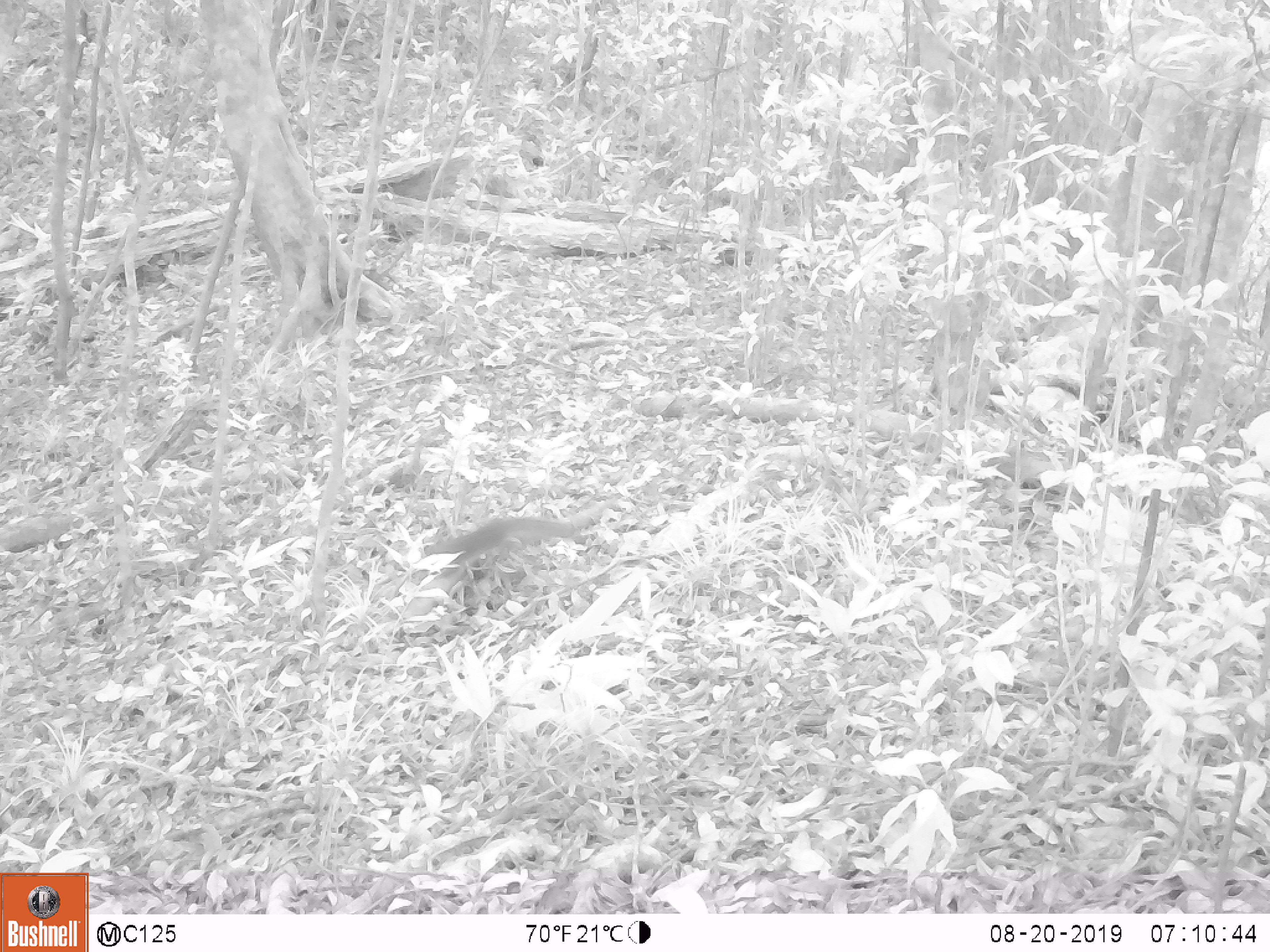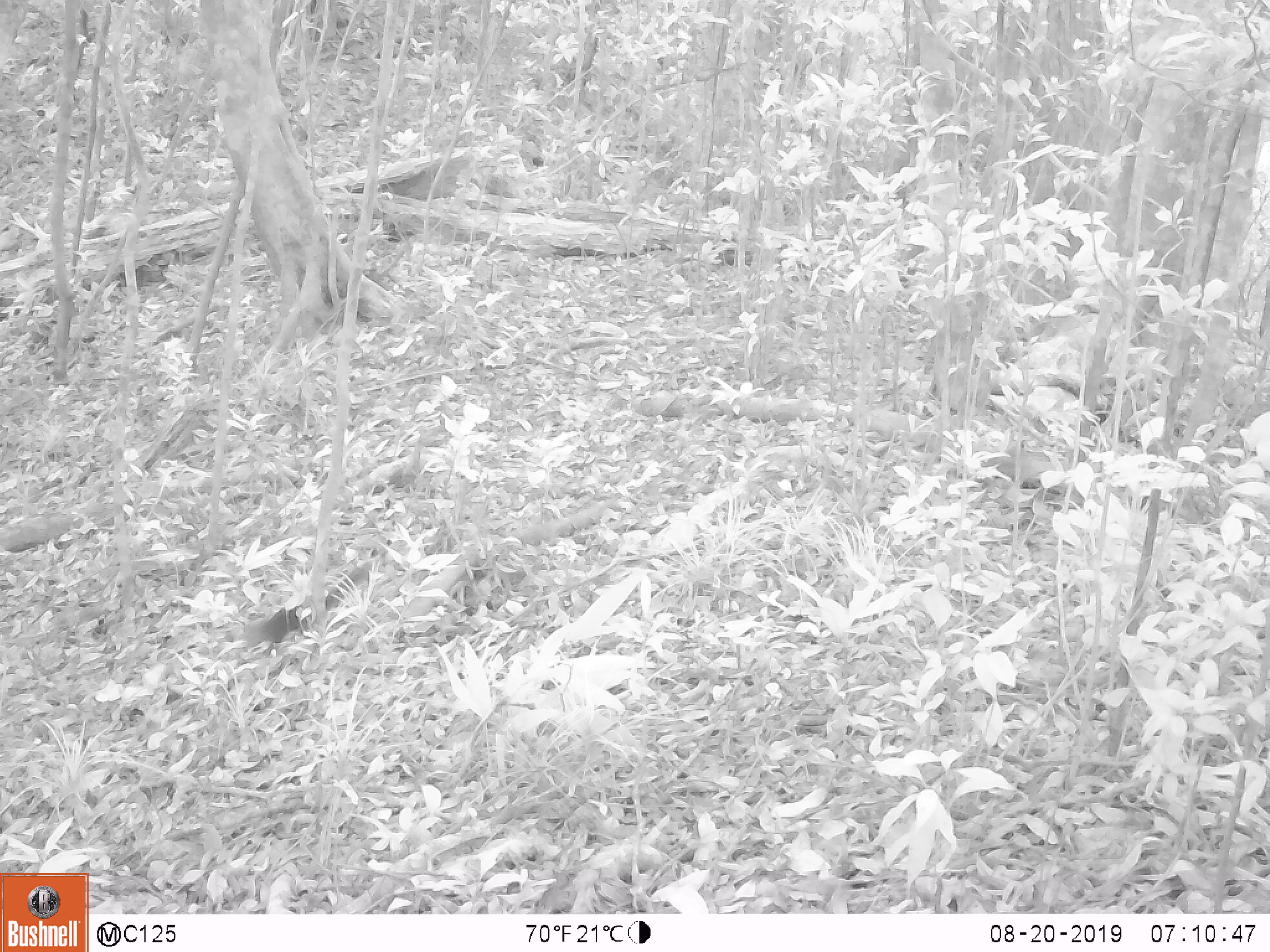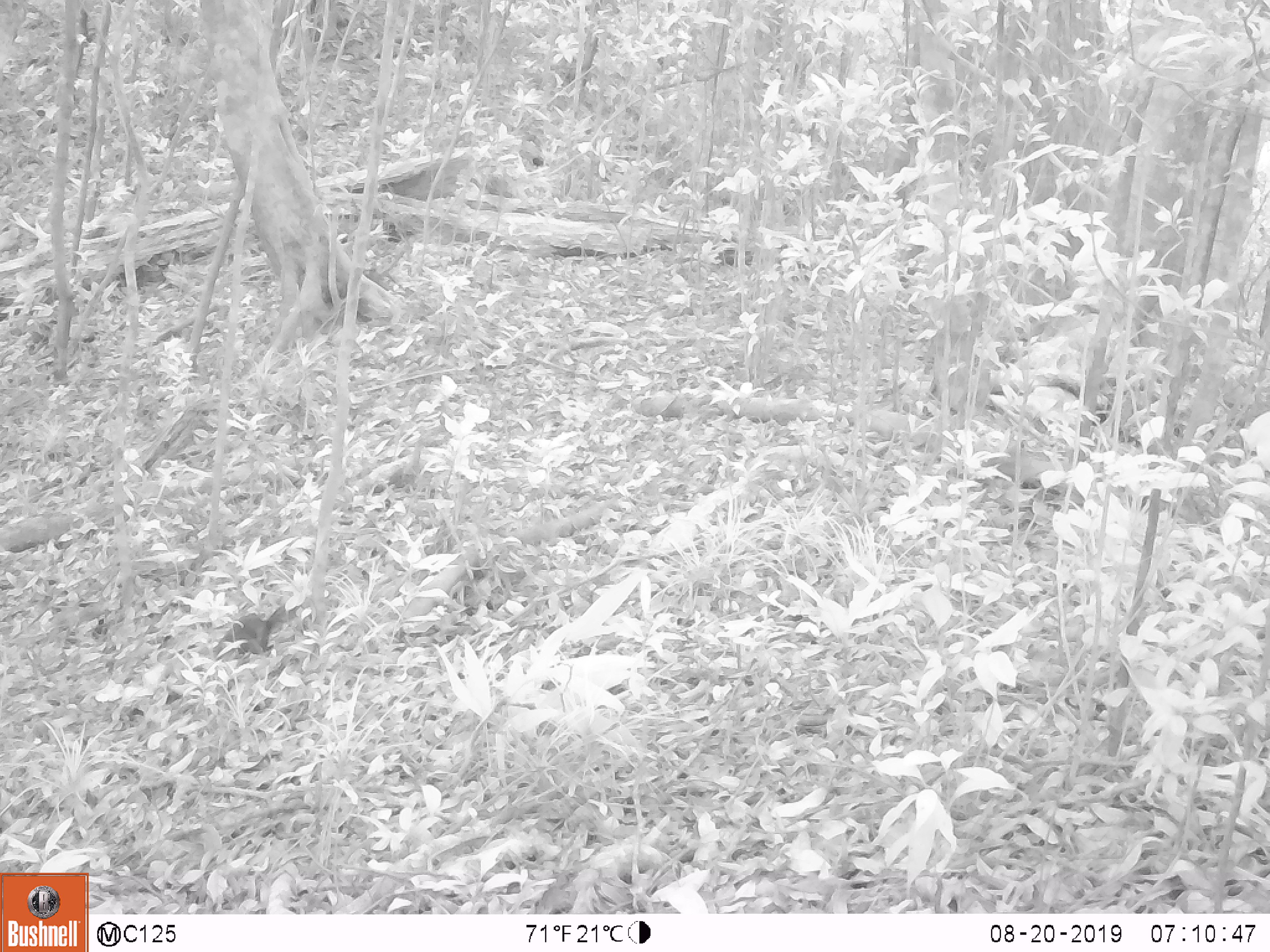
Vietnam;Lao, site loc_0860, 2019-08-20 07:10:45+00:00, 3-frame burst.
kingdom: Animalia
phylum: Chordata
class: Mammalia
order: Rodentia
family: Sciuridae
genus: Dremomys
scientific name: Dremomys rufigenis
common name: red-cheeked squirrel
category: red cheeked squirrel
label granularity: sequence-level